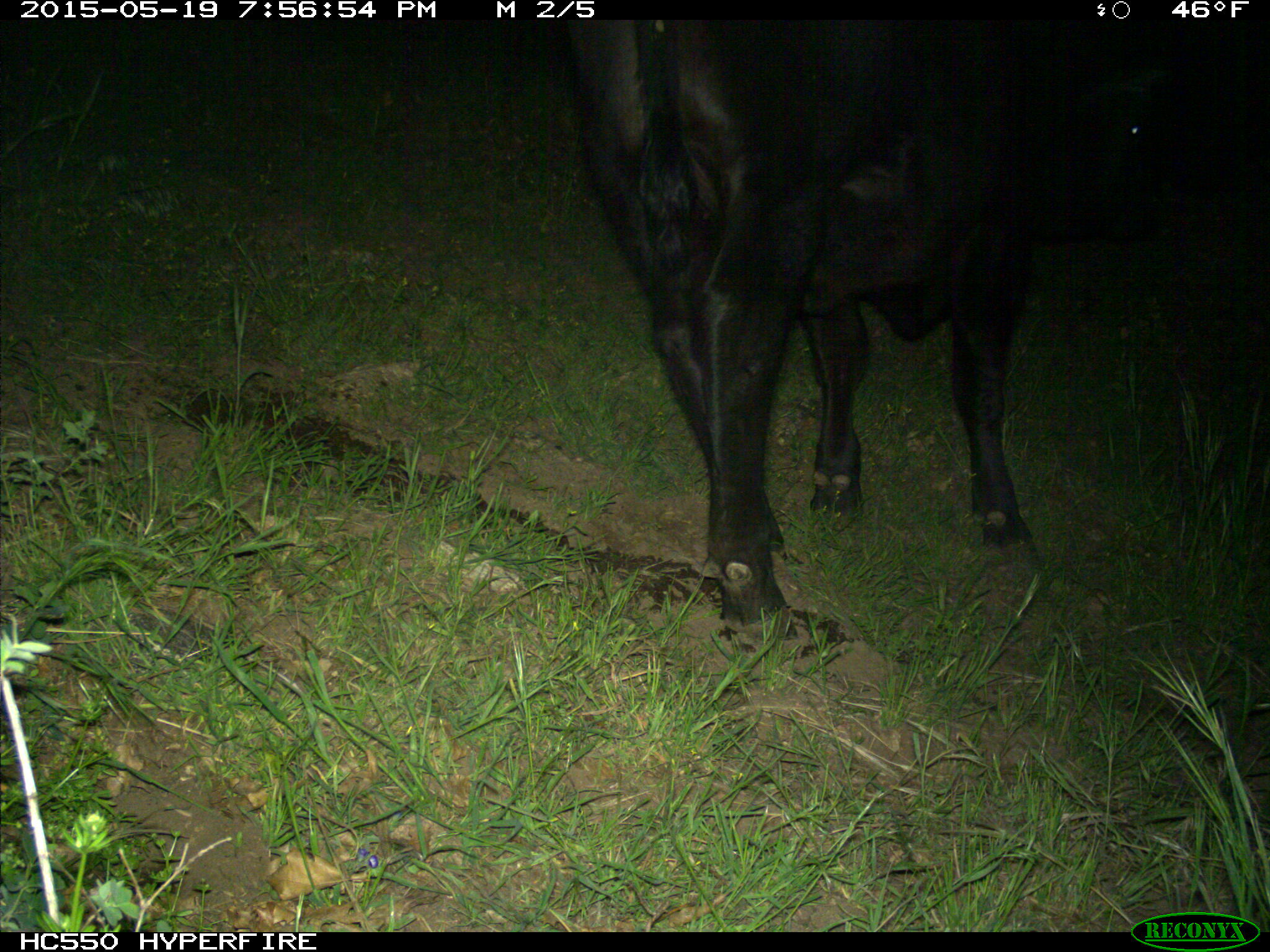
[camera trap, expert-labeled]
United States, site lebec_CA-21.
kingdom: Animalia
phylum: Chordata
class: Mammalia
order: Artiodactyla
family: Bovidae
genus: Bos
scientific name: Bos taurus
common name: domestic cow